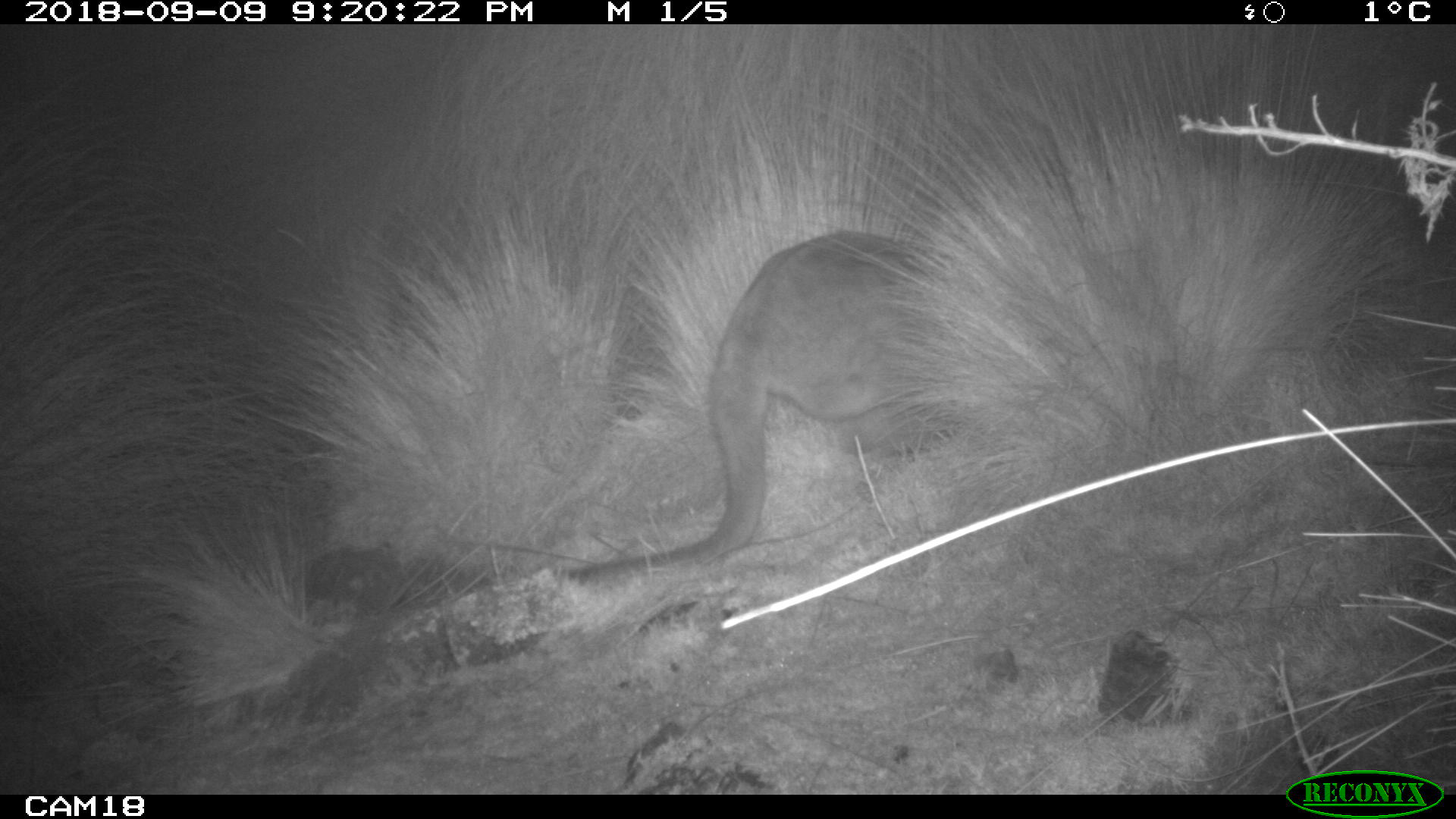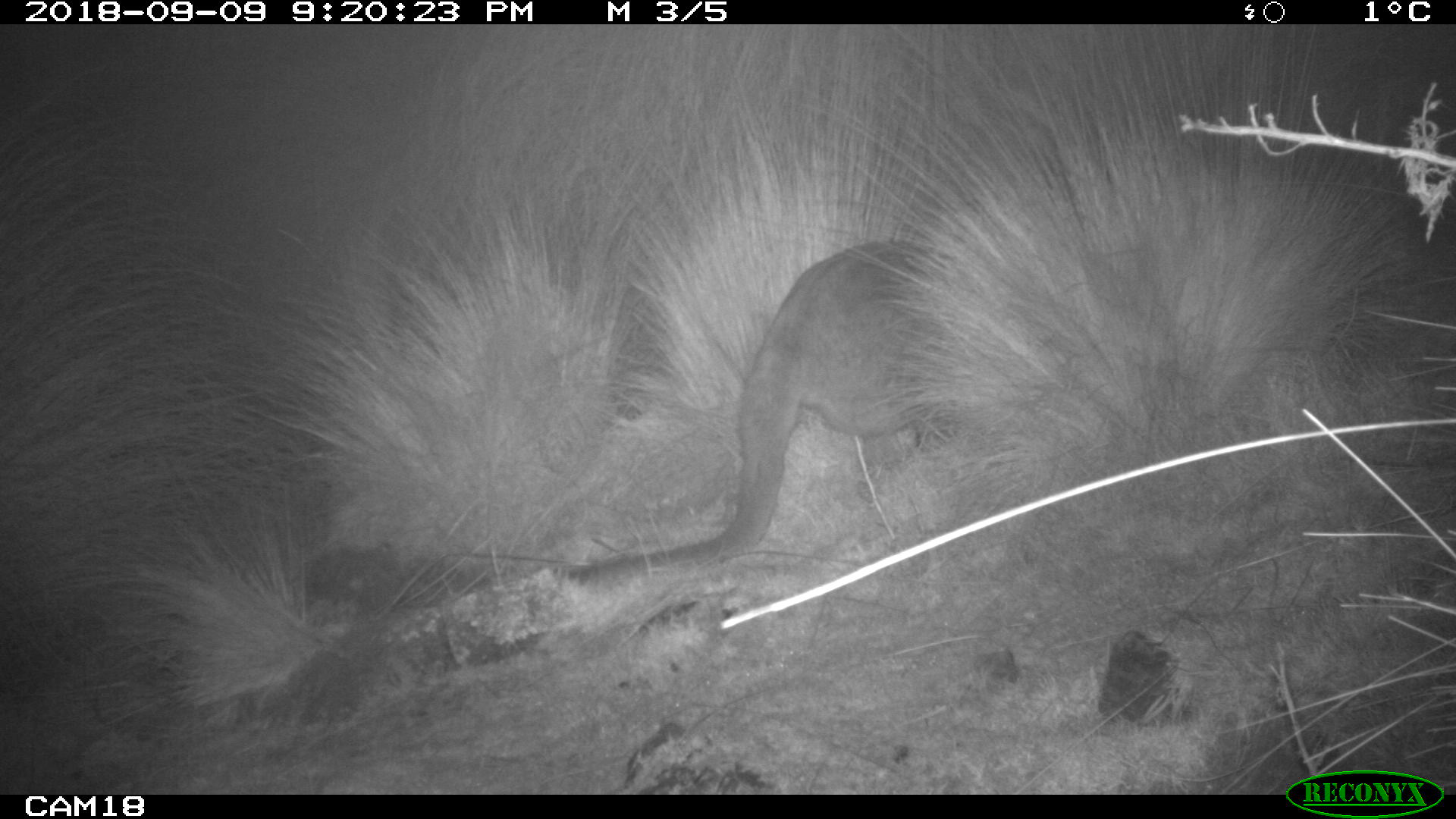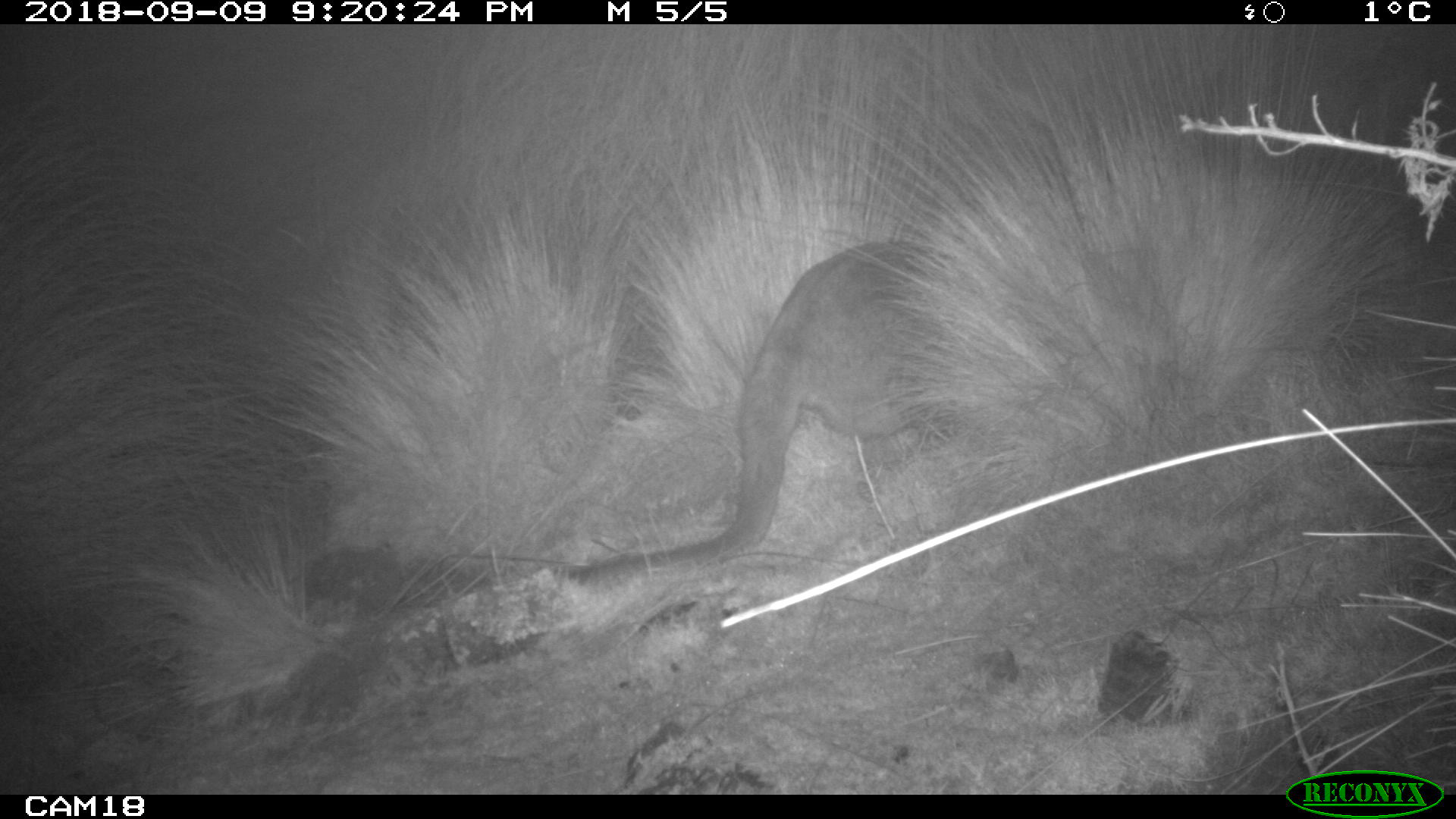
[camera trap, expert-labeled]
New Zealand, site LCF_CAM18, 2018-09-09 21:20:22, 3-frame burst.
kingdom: Animalia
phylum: Chordata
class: Mammalia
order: Diprotodontia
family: Macropodidae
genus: Notamacropus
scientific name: Notamacropus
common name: wallaby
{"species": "wallaby (Notamacropus)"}